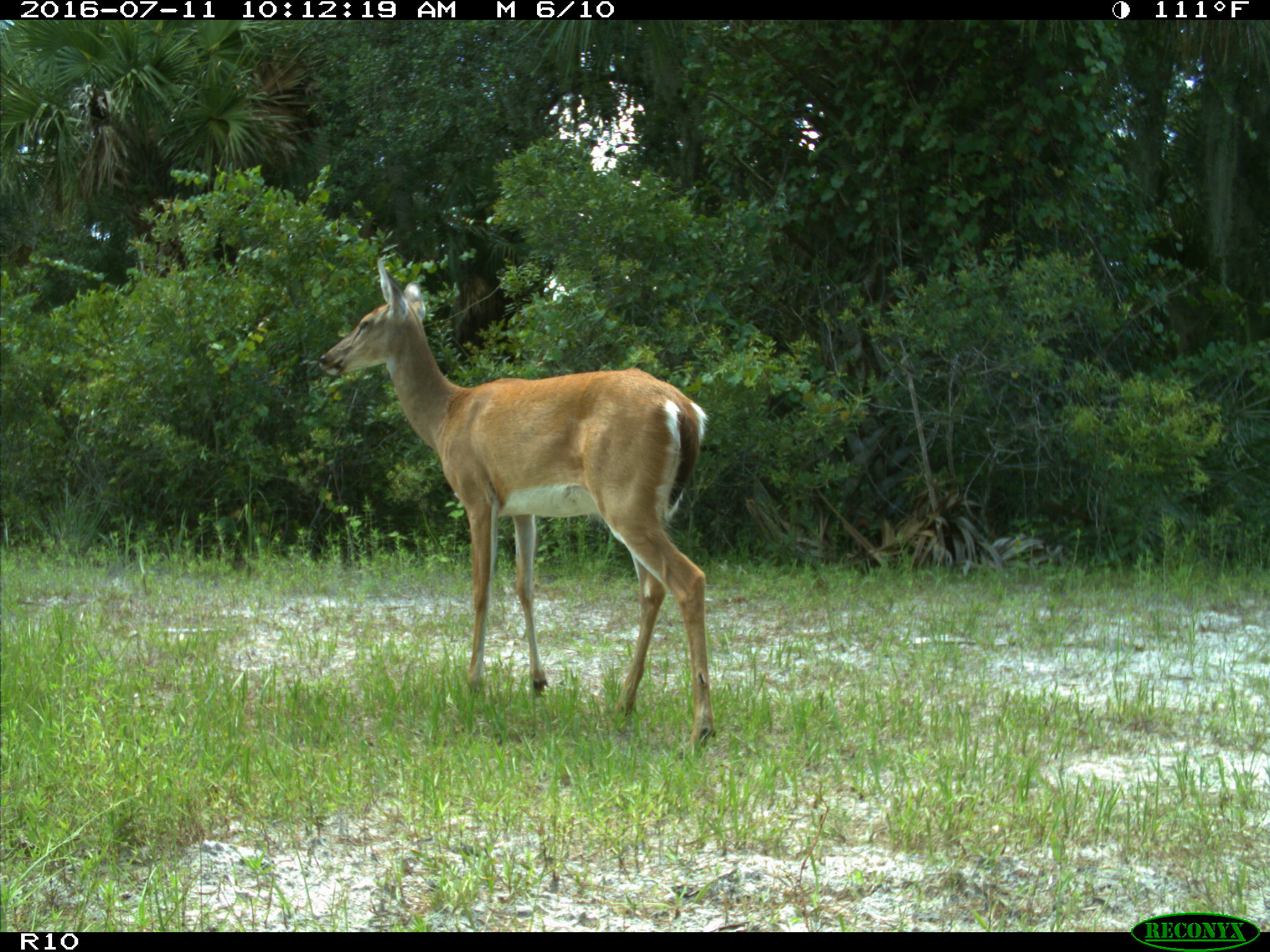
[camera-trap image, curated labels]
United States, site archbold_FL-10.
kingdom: Animalia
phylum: Chordata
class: Mammalia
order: Artiodactyla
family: Cervidae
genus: Odocoileus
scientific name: Odocoileus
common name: deer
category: unidentified deer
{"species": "unidentified deer (deer) (Odocoileus)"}